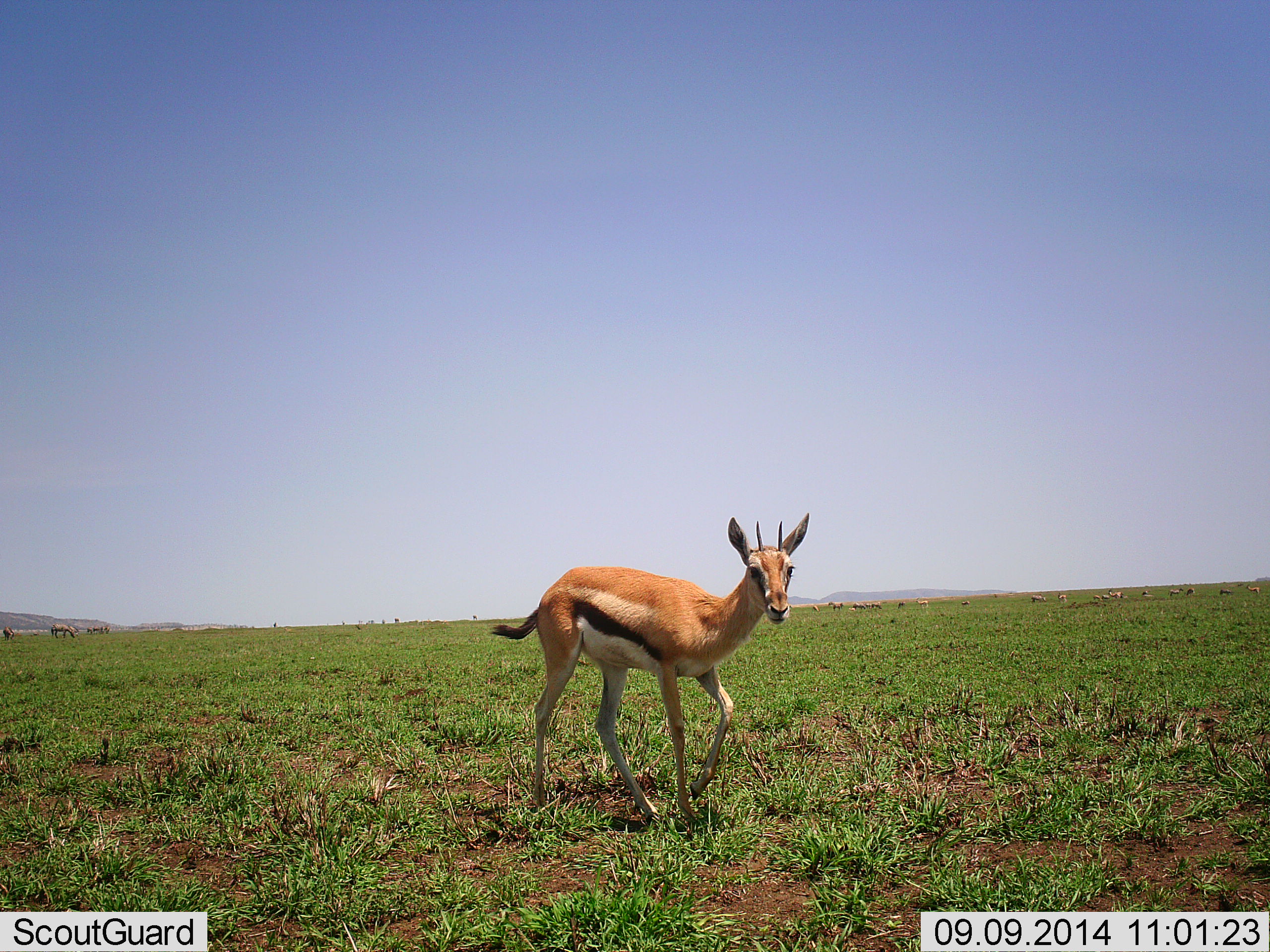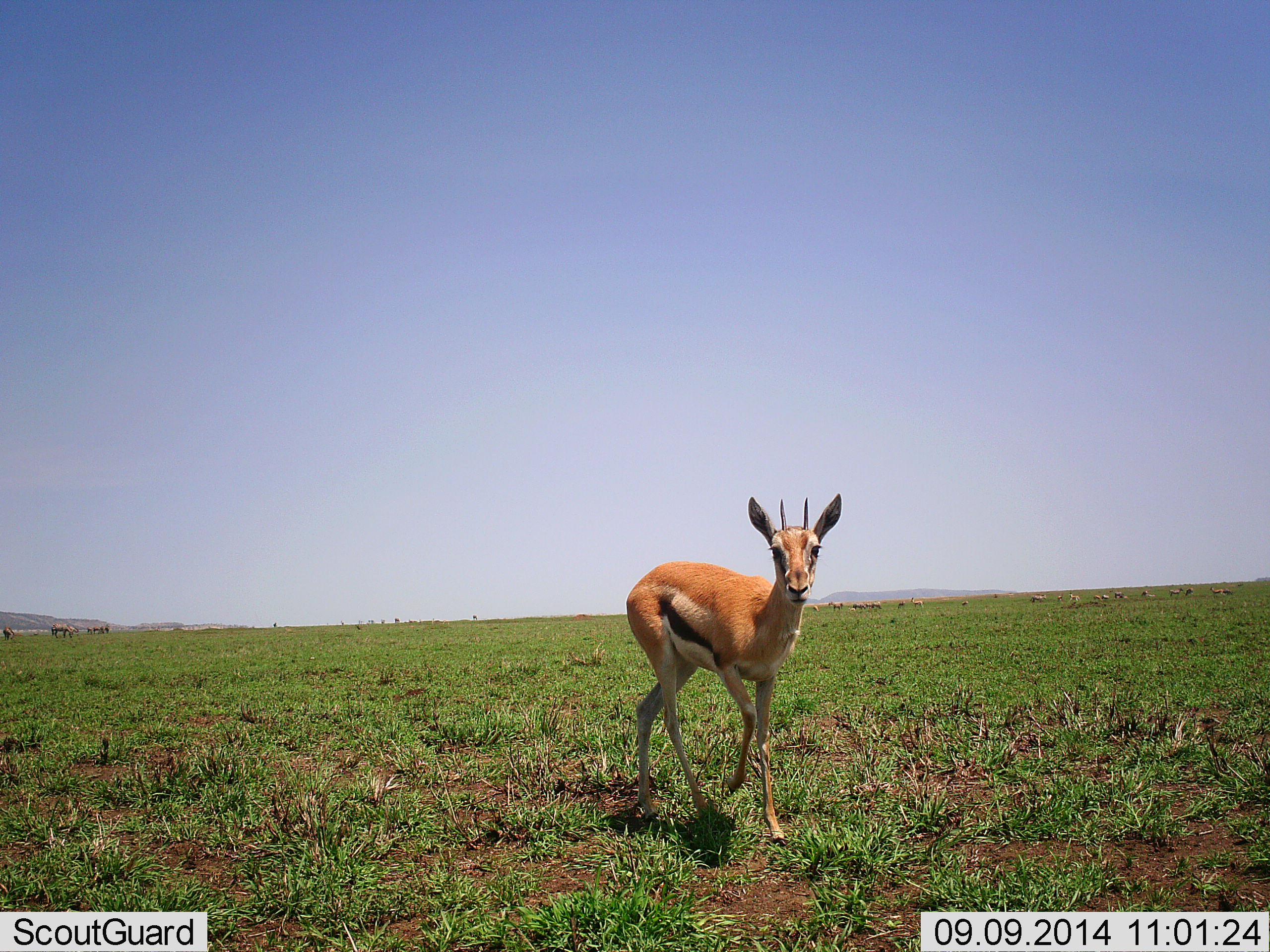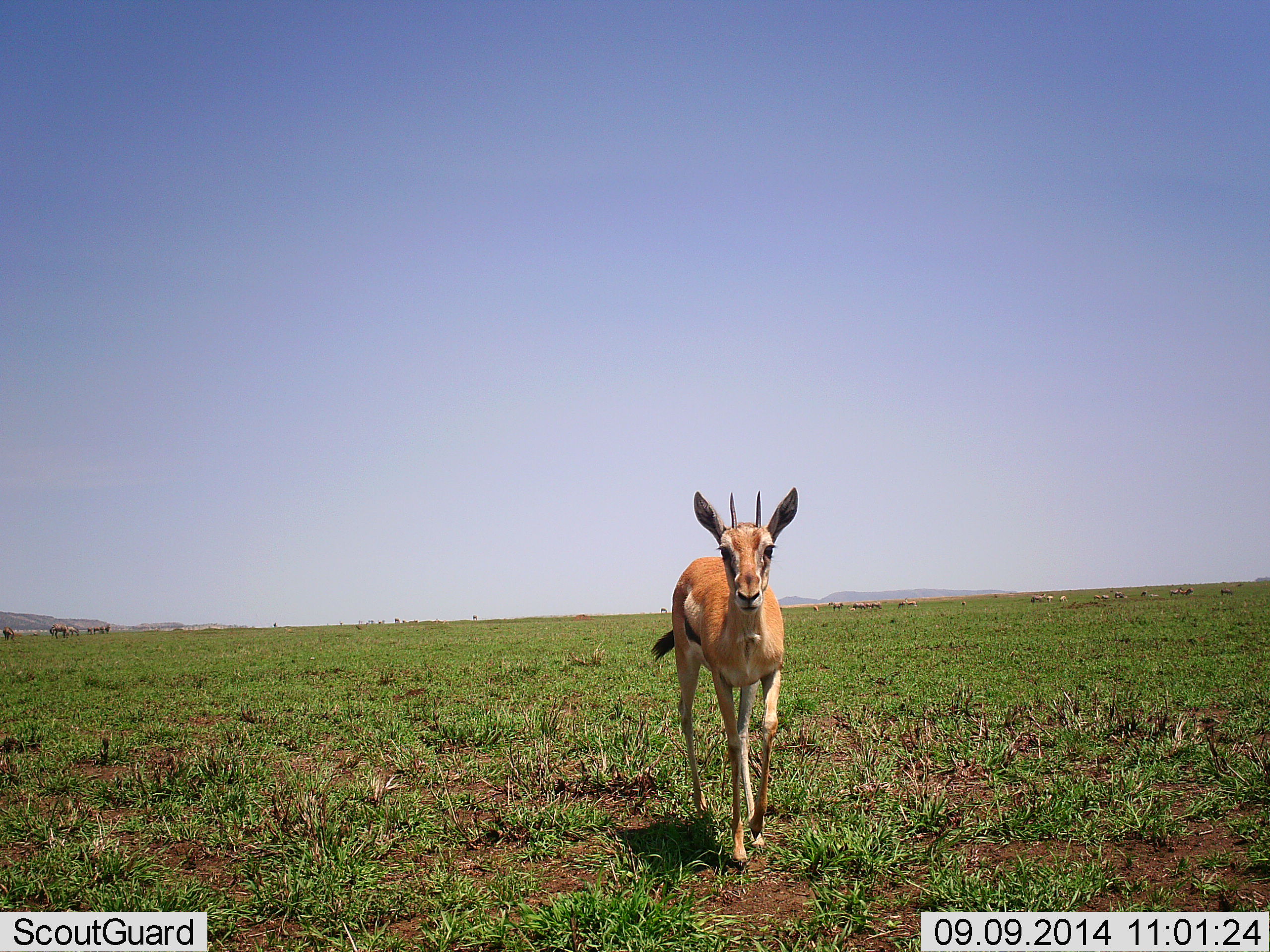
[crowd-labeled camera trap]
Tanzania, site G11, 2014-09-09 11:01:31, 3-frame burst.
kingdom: Animalia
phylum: Chordata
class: Mammalia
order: Artiodactyla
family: Bovidae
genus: Eudorcas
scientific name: Eudorcas thomsonii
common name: thomson's gazelle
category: gazellethomsons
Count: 1.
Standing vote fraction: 40%.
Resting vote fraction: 0%.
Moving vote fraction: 80%.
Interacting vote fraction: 10%.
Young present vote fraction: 0%.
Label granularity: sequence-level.